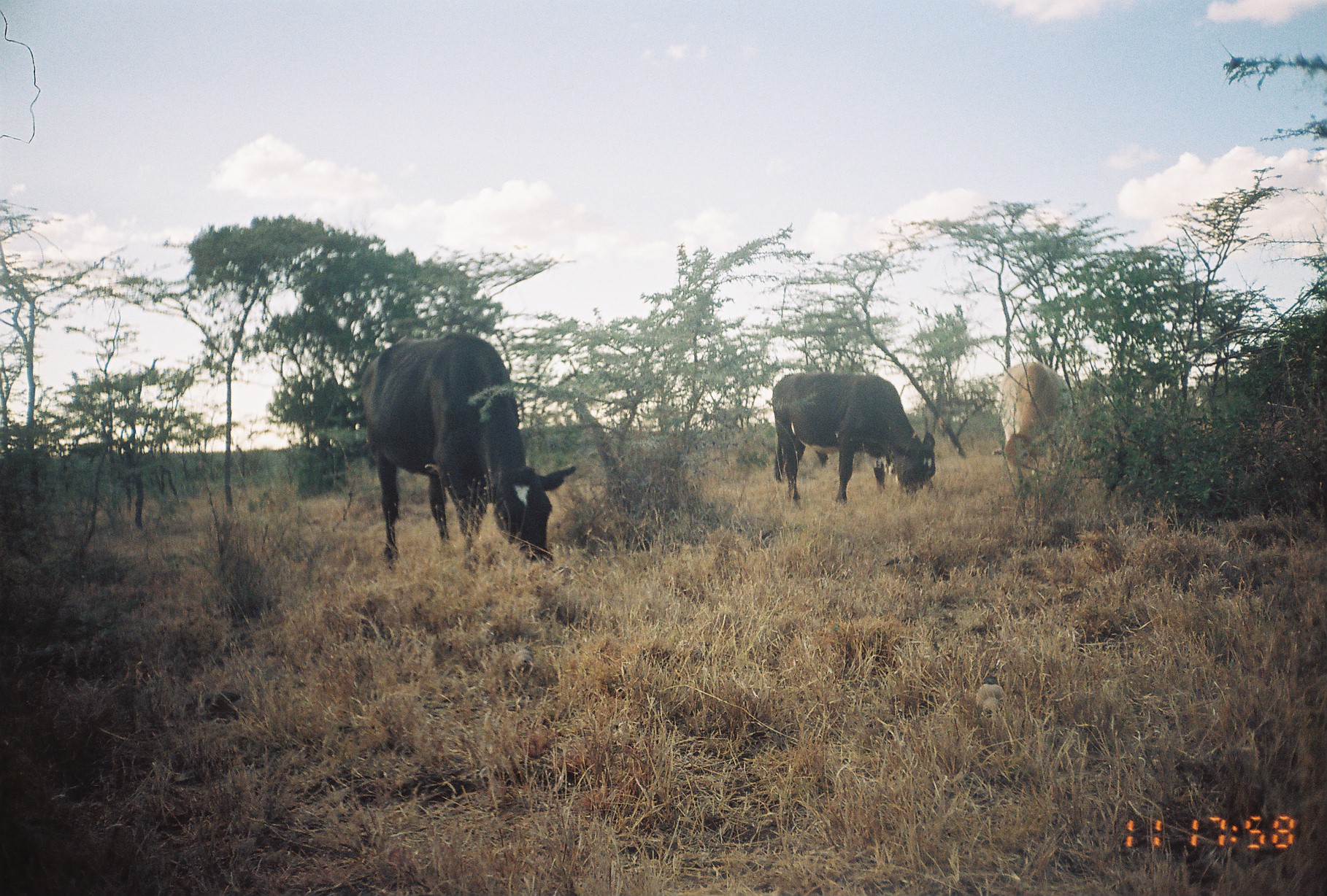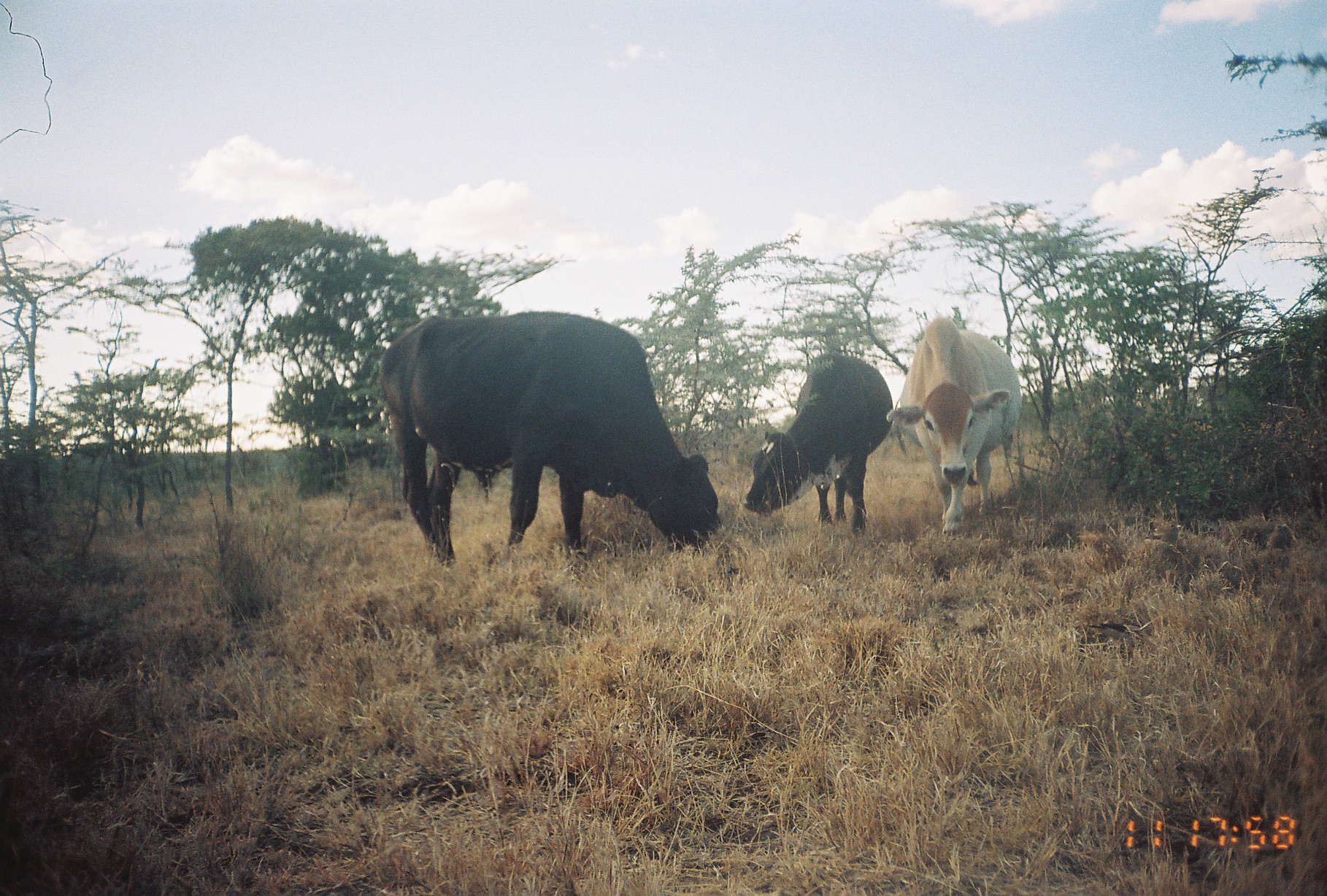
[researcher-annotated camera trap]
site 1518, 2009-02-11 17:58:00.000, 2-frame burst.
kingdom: Animalia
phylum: Chordata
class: Mammalia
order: Artiodactyla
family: Bovidae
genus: Bos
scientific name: Bos taurus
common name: domestic cattle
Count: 3.